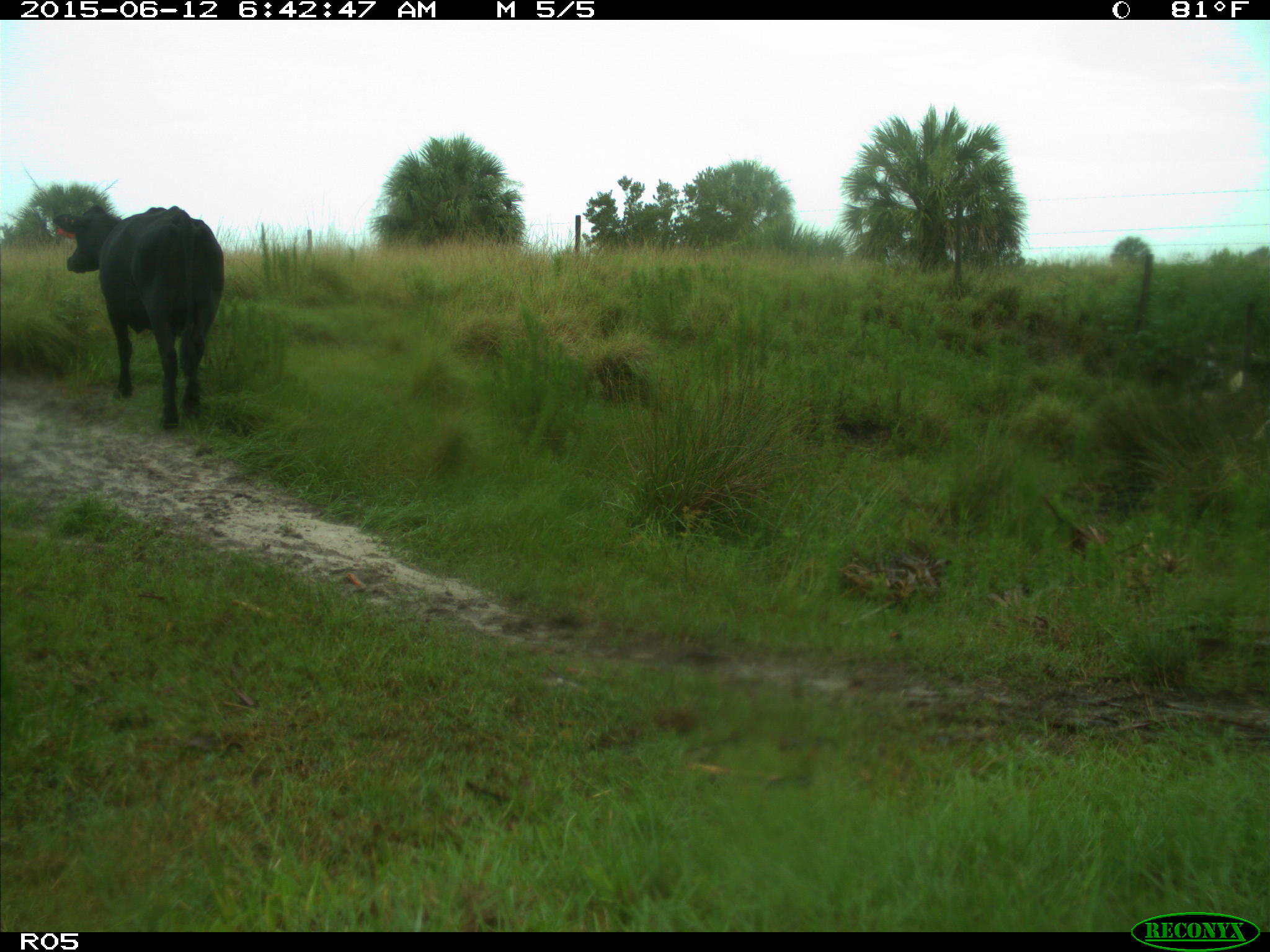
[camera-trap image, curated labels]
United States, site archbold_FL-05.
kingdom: Animalia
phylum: Chordata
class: Mammalia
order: Artiodactyla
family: Bovidae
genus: Bos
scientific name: Bos taurus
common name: domestic cow